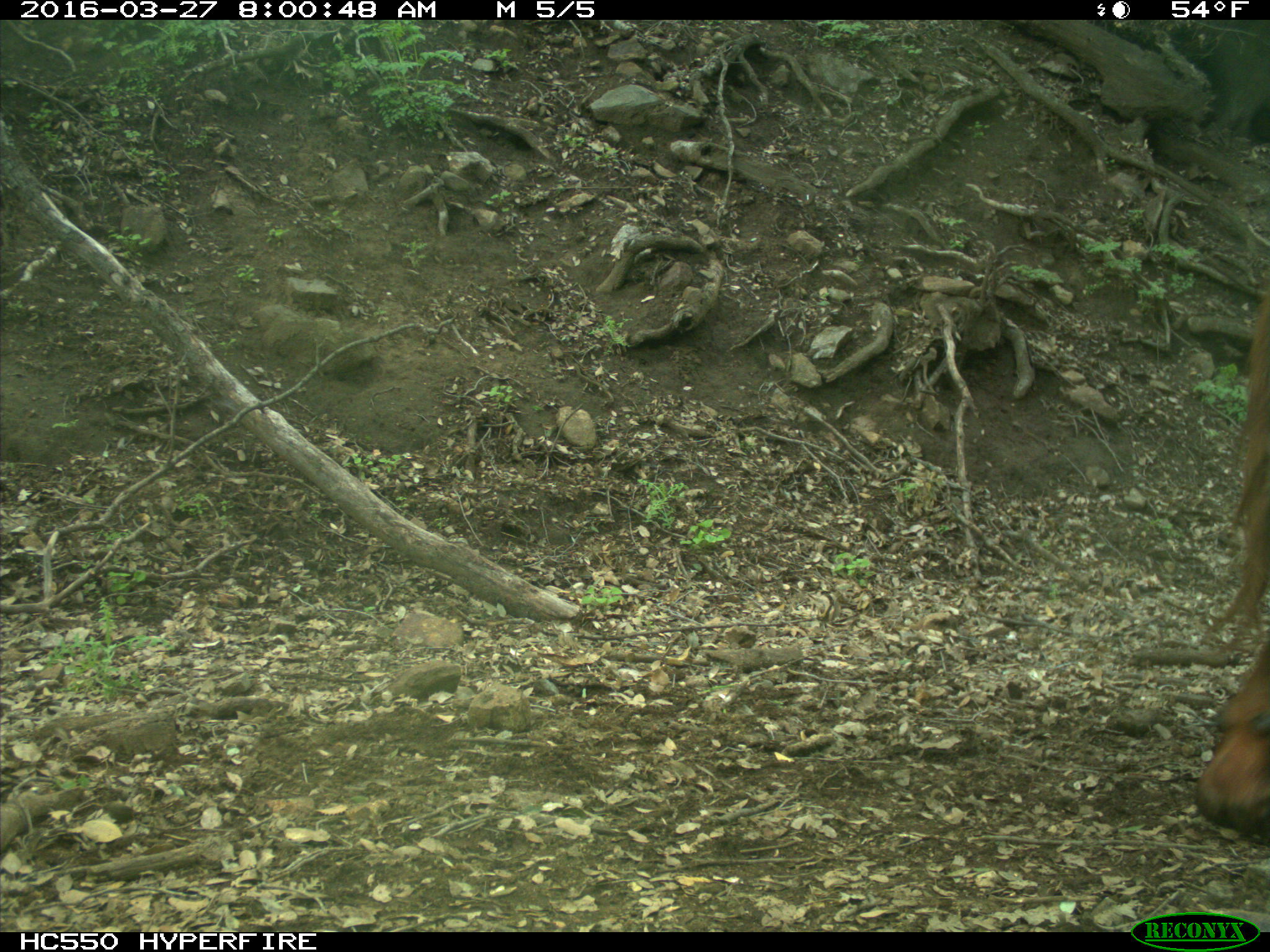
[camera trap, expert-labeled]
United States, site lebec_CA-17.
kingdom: Animalia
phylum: Chordata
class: Mammalia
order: Artiodactyla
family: Bovidae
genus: Bos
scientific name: Bos taurus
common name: domestic cow